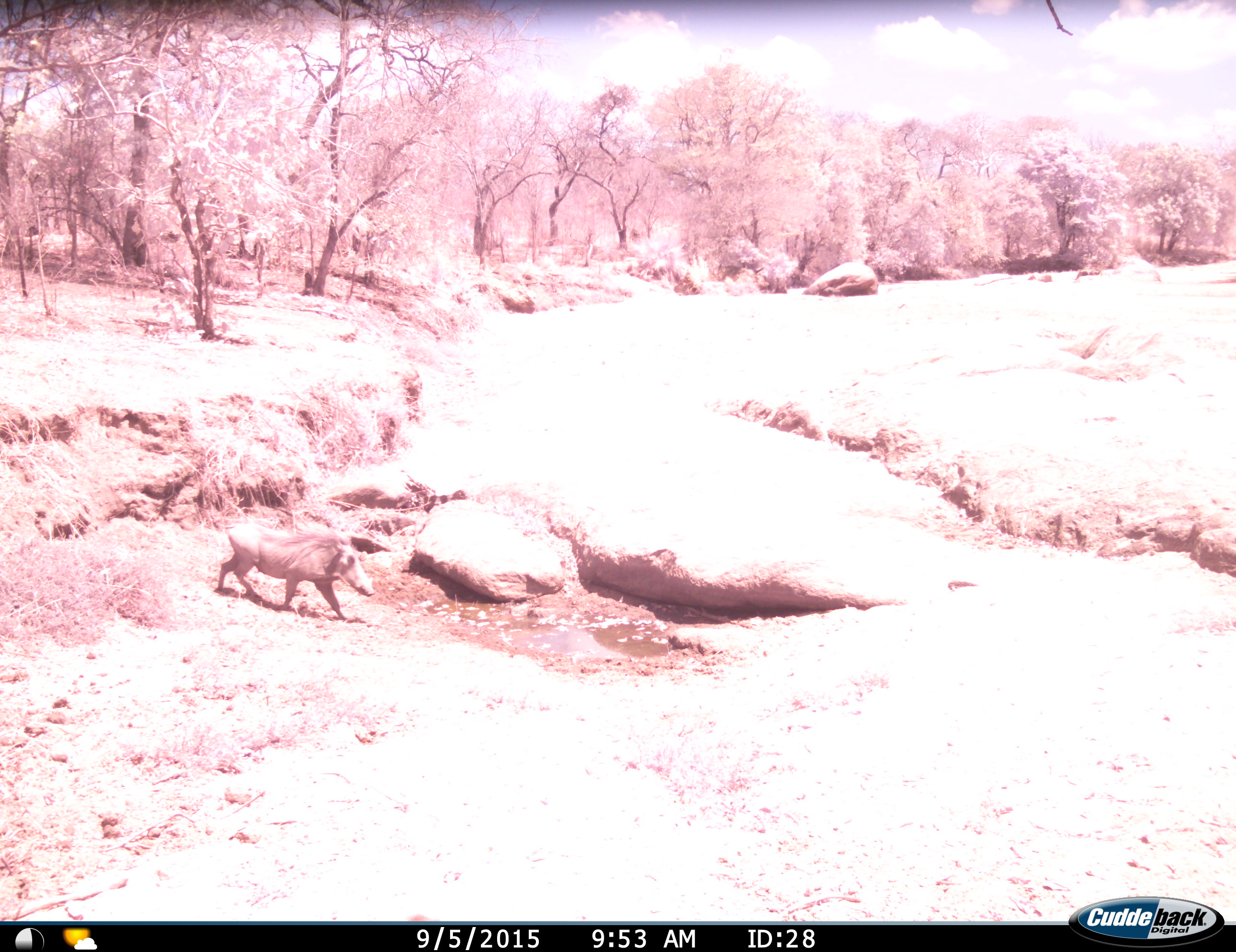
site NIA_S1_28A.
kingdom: Animalia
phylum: Chordata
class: Mammalia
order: Artiodactyla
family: Suidae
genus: Phacochoerus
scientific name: Phacochoerus africanus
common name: warthog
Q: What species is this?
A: Warthog (Phacochoerus africanus).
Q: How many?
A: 1.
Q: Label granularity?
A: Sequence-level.